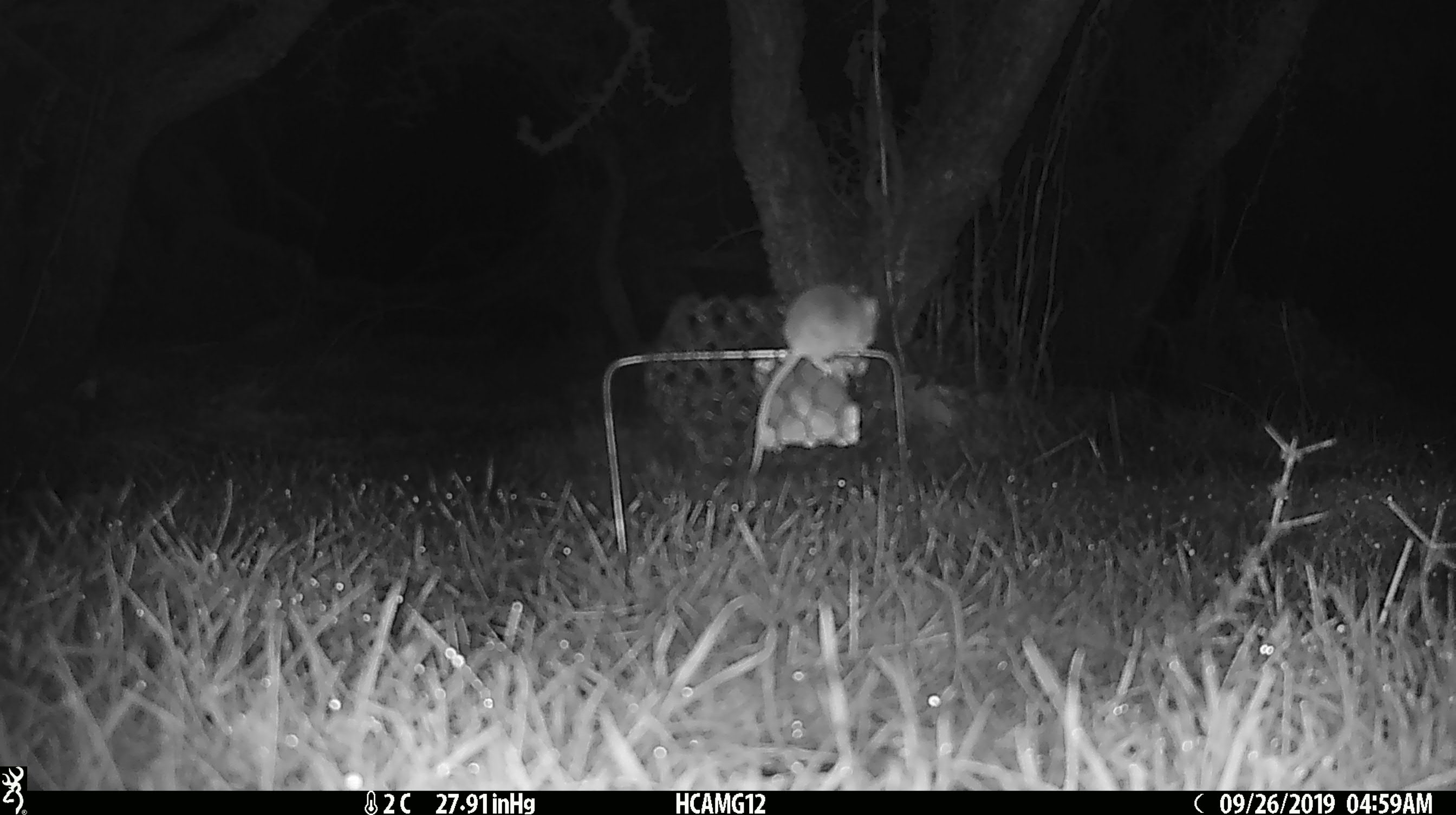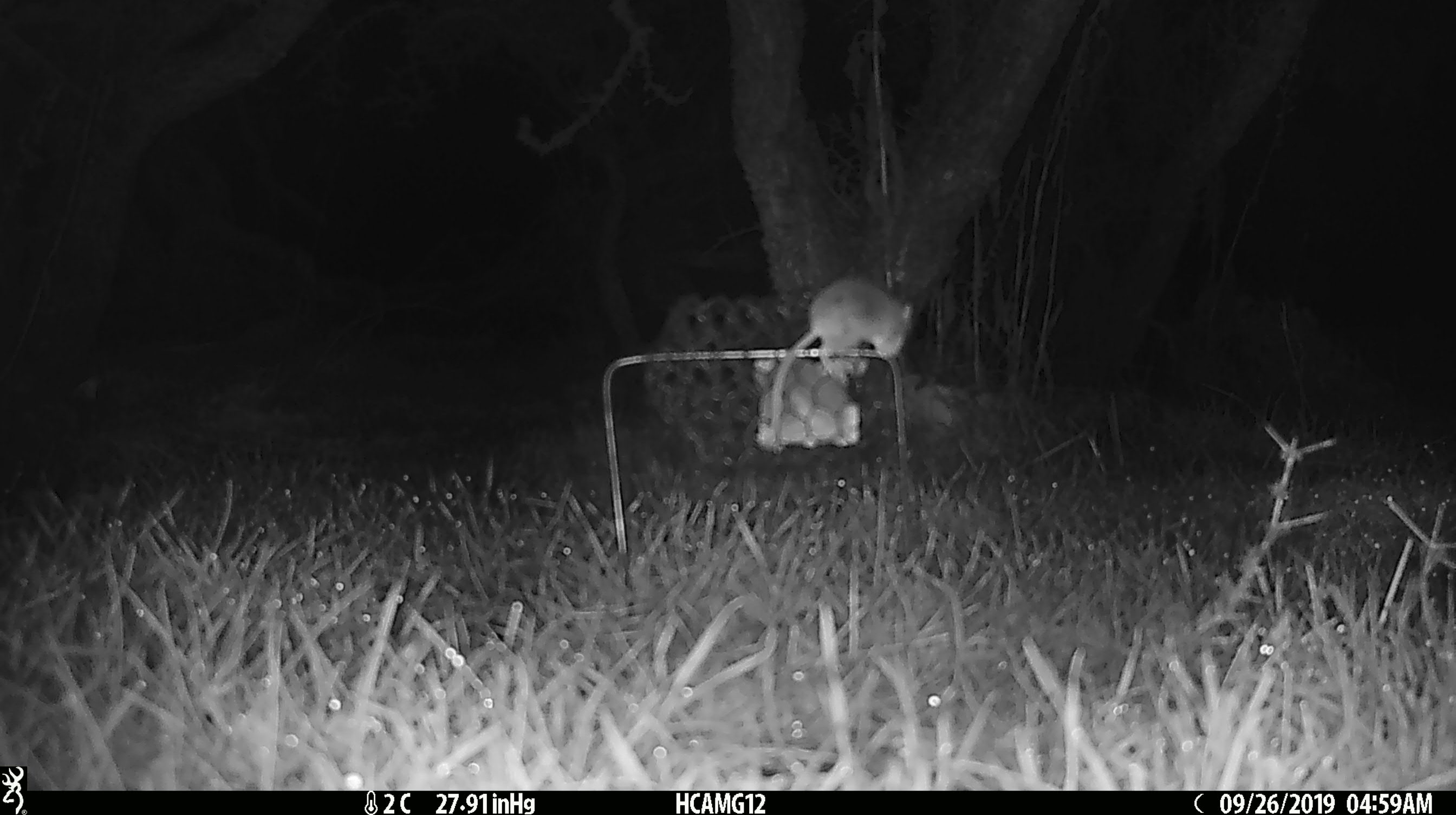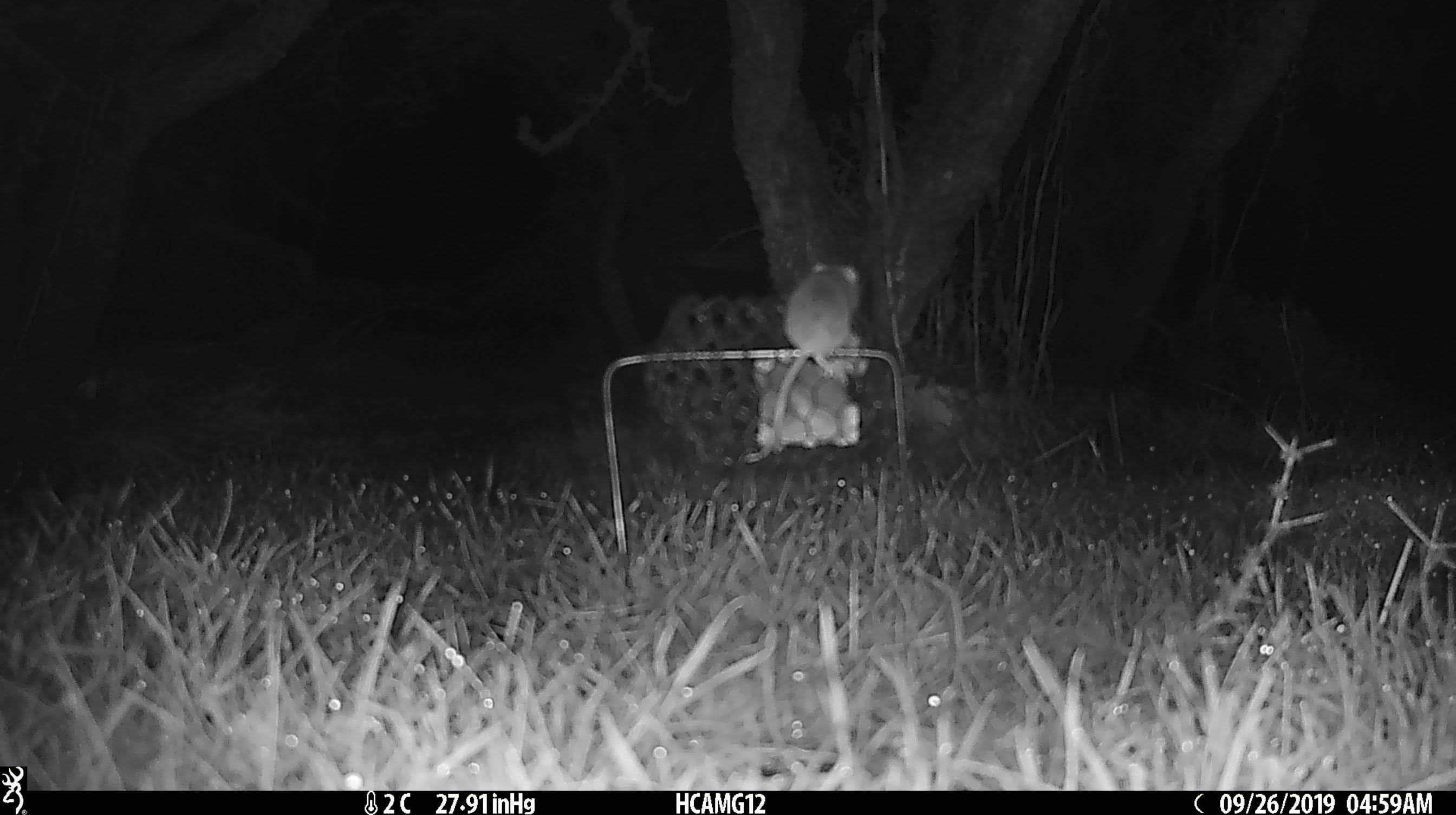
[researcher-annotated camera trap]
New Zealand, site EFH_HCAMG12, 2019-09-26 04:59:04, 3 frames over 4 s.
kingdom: Animalia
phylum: Chordata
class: Mammalia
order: Rodentia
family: Muridae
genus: Mus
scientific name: Mus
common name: mouse